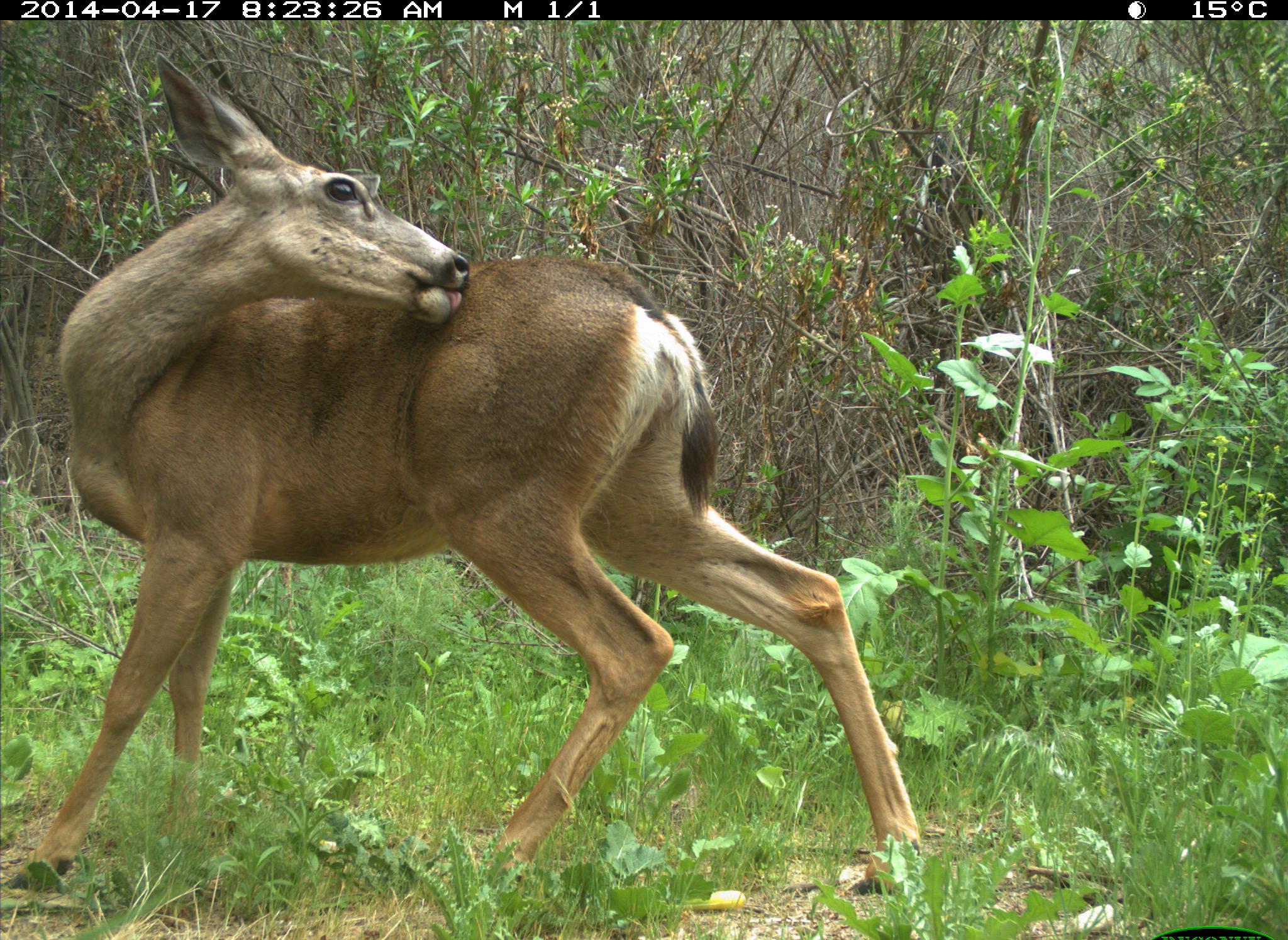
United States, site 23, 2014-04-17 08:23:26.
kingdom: Animalia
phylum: Chordata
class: Mammalia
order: Artiodactyla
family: Cervidae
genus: Odocoileus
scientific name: Odocoileus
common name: deer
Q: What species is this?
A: Deer (Odocoileus).